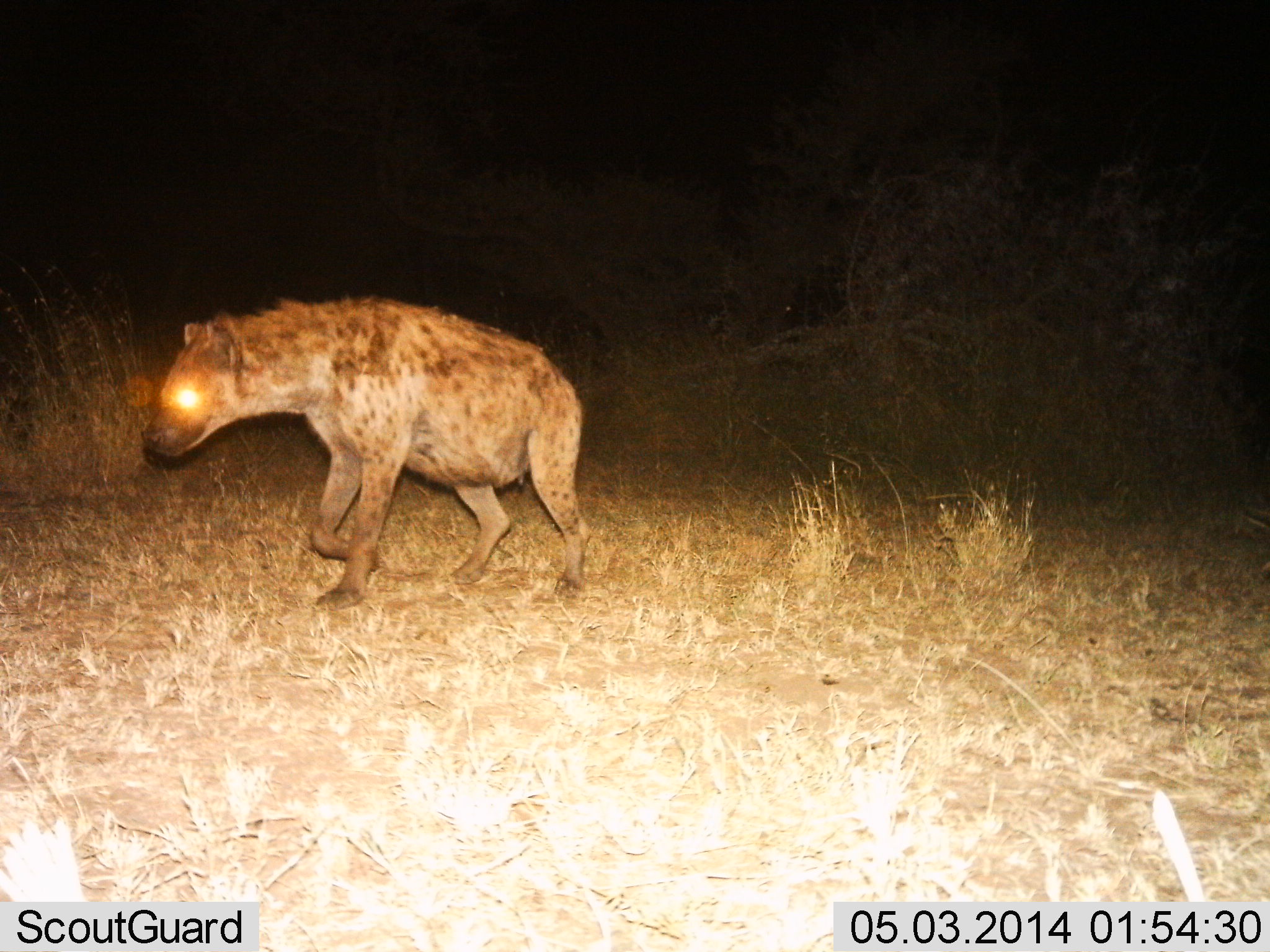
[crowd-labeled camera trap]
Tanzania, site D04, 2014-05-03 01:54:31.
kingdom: Animalia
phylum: Chordata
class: Mammalia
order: Carnivora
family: Hyaenidae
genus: Crocuta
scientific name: Crocuta crocuta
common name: spotted hyena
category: hyenaspotted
Hyenaspotted (spotted hyena) (Crocuta crocuta), count 1. Behavior (volunteer vote fractions): standing 20%, resting 0%, moving 90%, interacting 0%. Young present (vote fraction): 0%. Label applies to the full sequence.